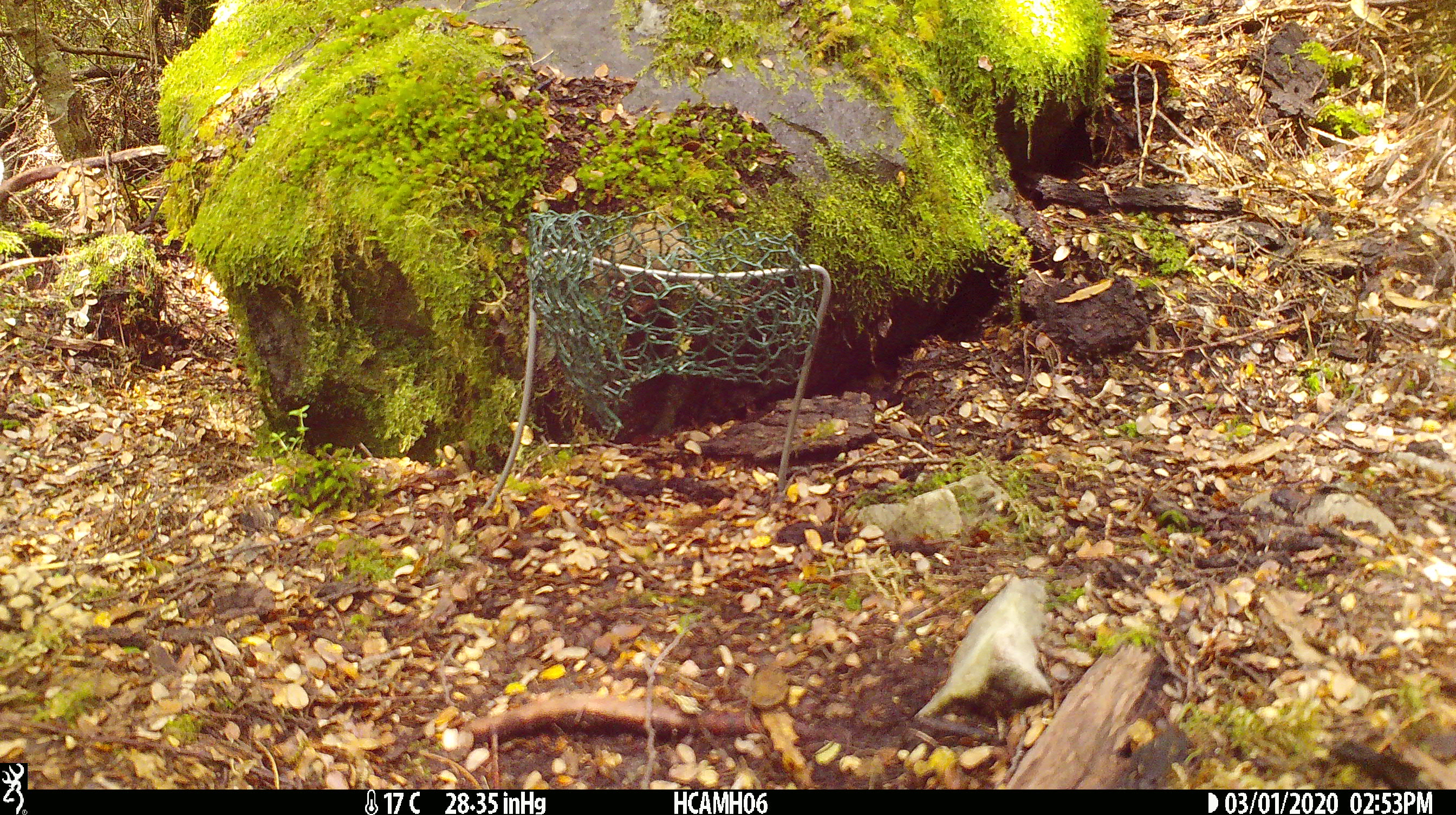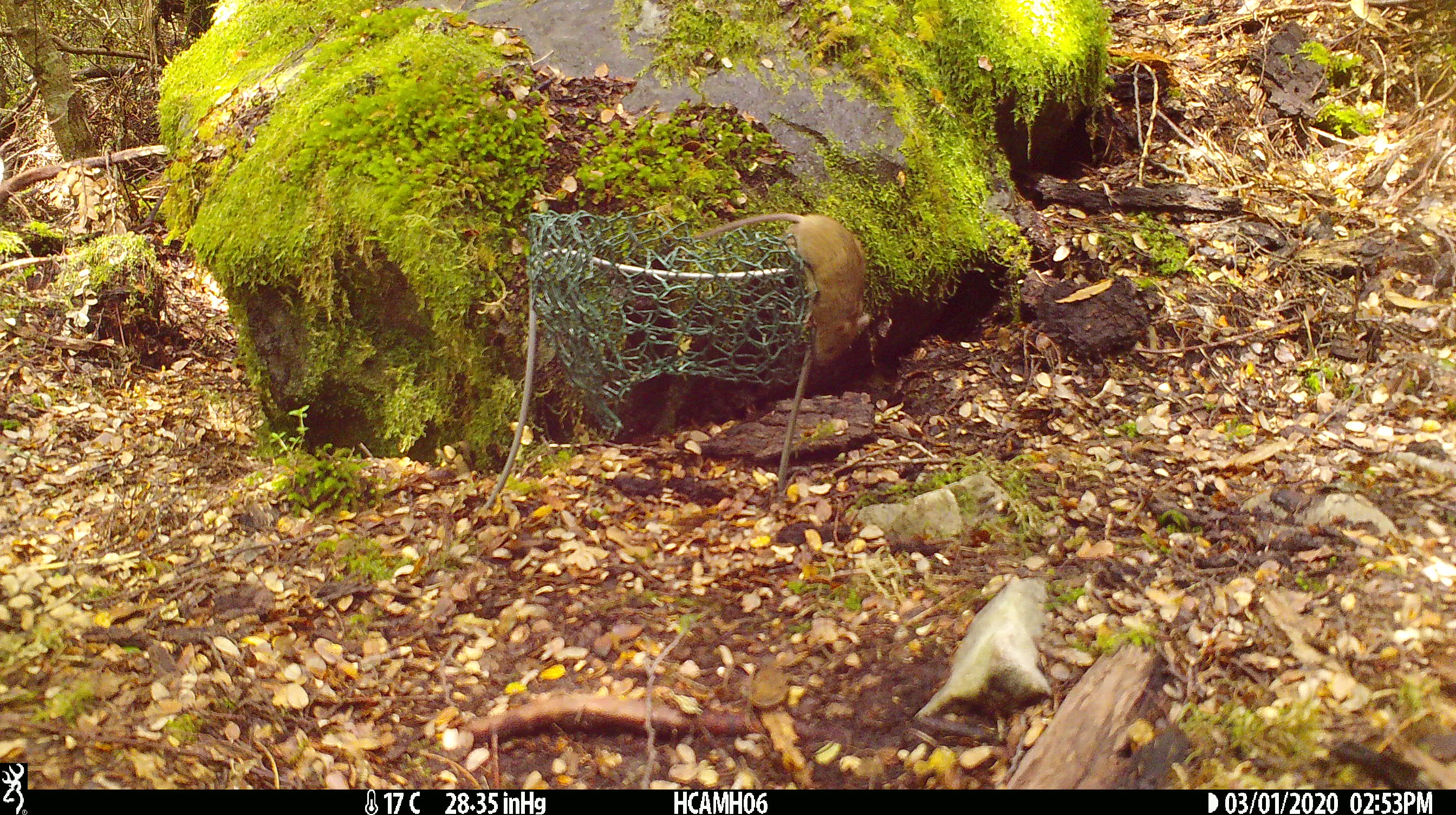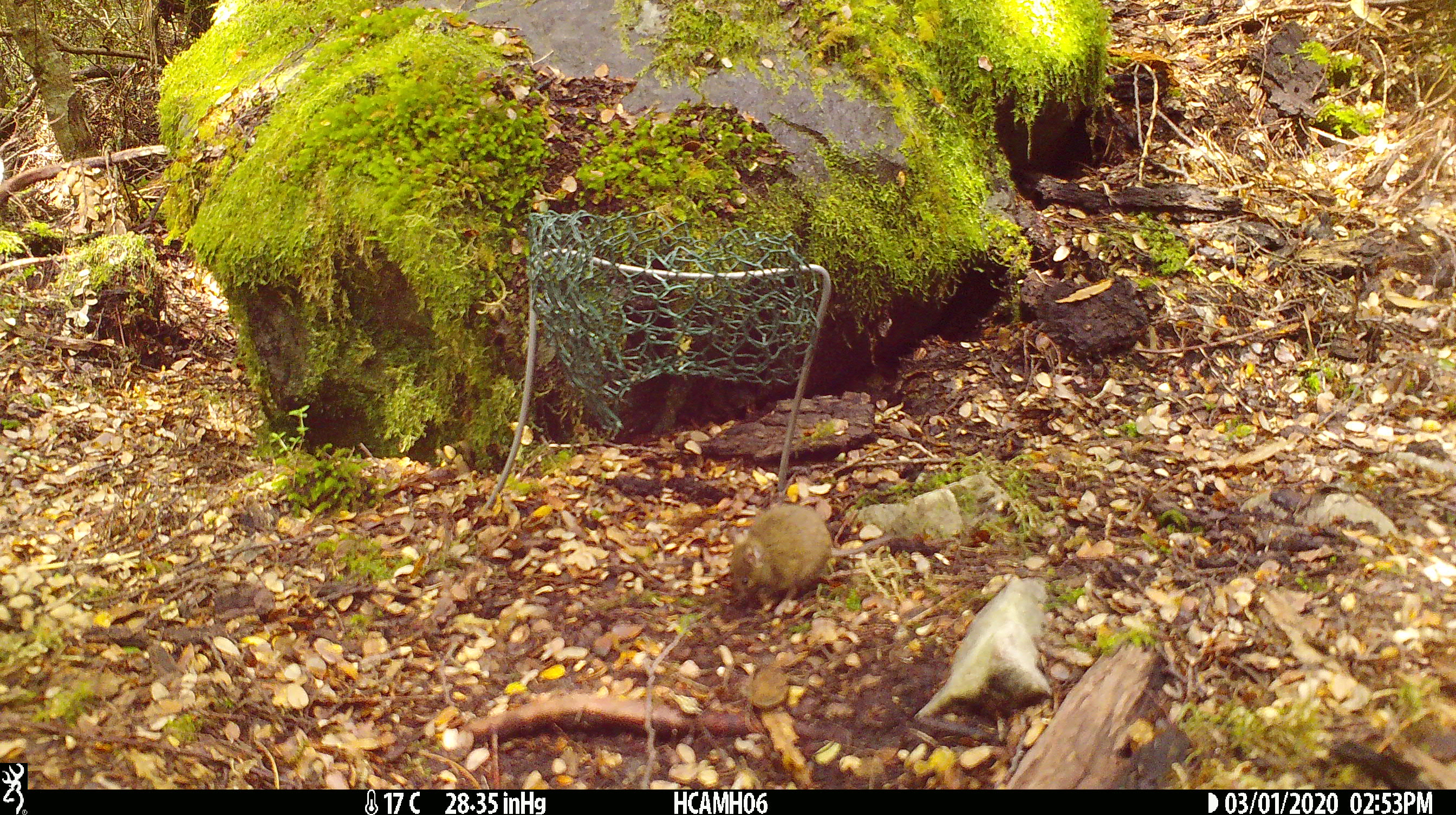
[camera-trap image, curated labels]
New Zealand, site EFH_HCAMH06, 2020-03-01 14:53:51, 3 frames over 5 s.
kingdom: Animalia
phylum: Chordata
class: Mammalia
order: Rodentia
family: Muridae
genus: Mus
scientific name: Mus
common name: mouse